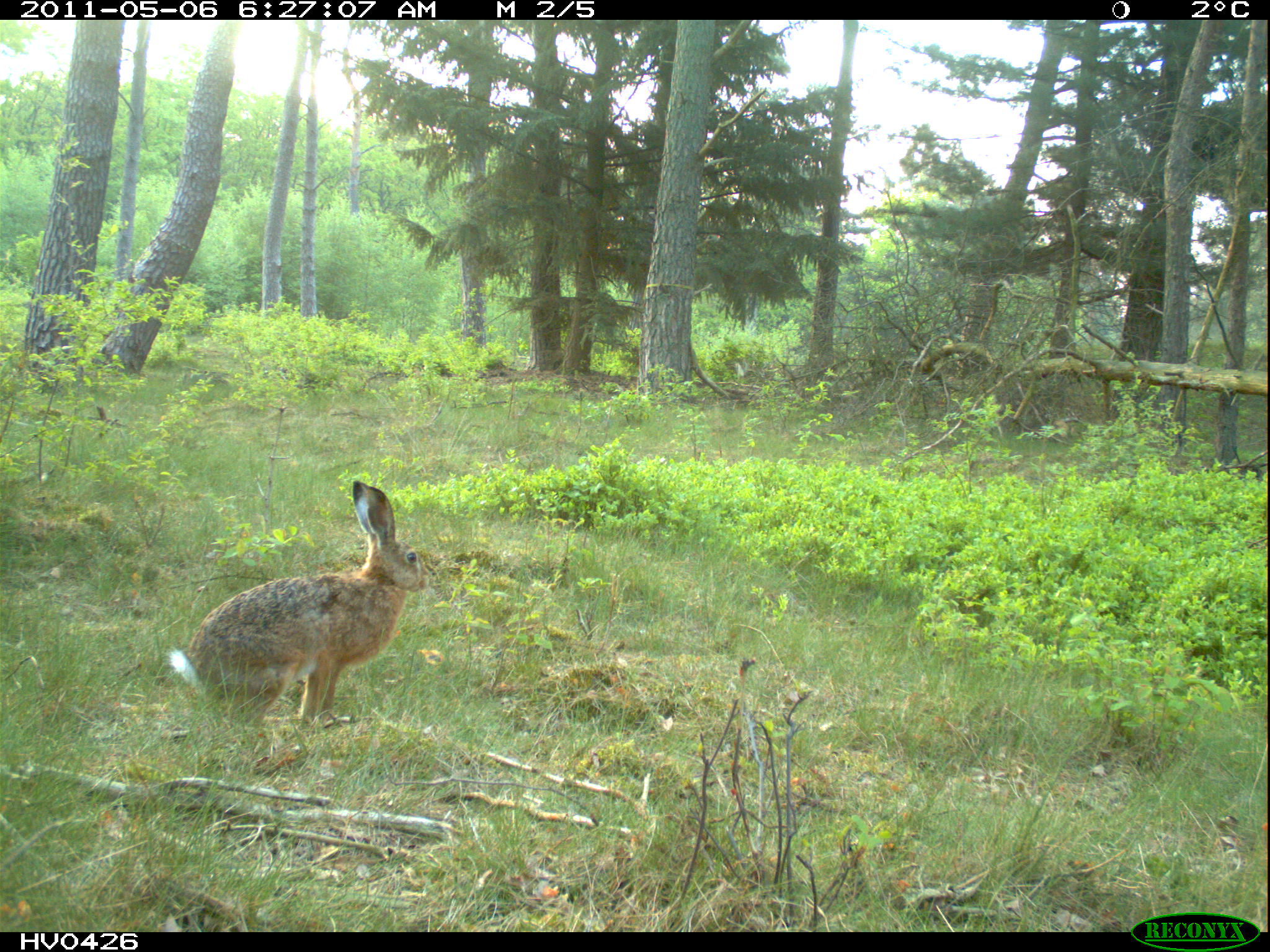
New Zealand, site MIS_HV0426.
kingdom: Animalia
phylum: Chordata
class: Mammalia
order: Lagomorpha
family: Leporidae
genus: Lepus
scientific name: Lepus europaeus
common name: brown hare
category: hare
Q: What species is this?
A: Hare (brown hare) (Lepus europaeus).